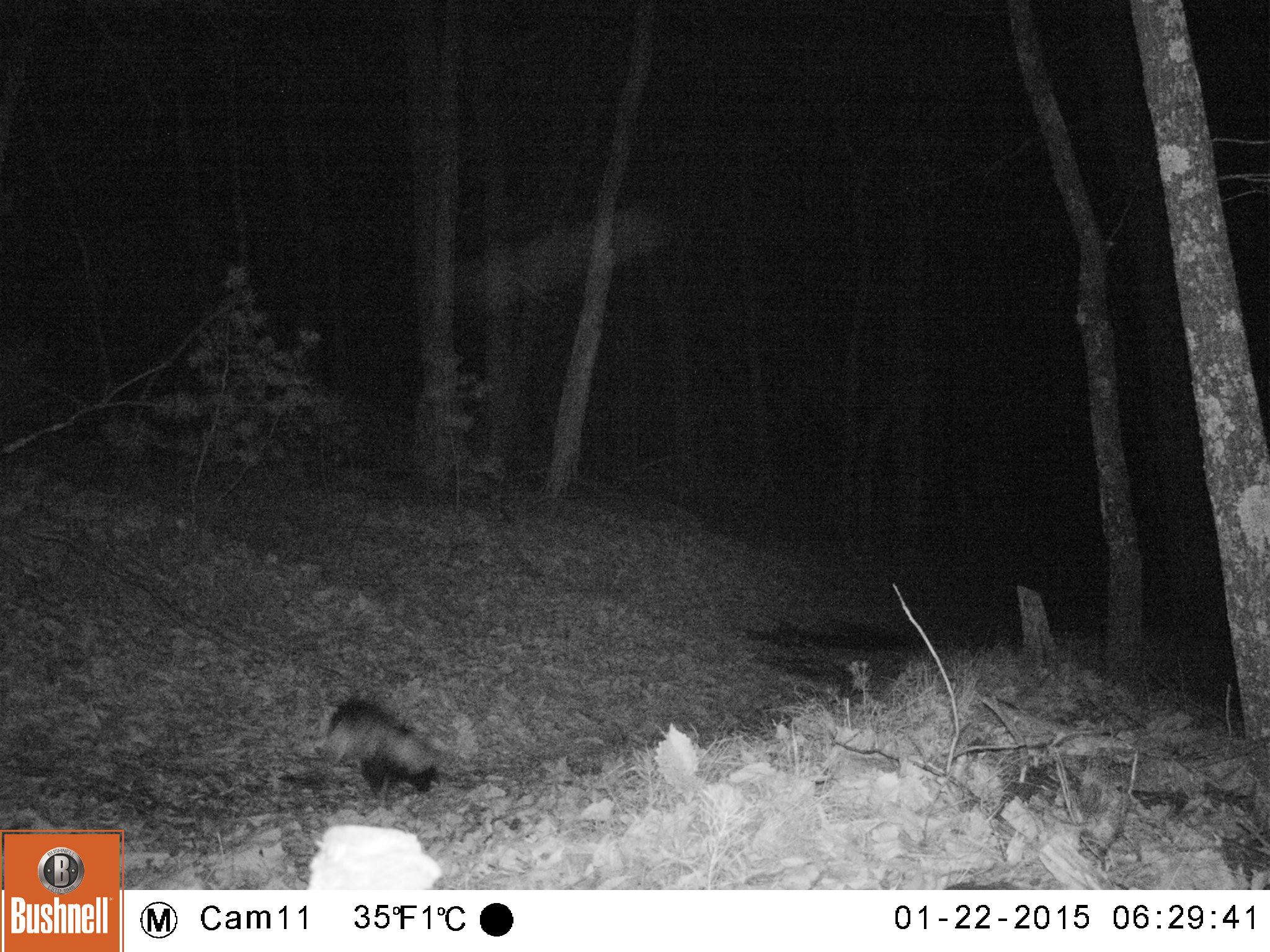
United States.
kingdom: Animalia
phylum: Chordata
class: Mammalia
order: Carnivora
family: Mephitidae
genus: Mephitis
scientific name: Mephitis mephitis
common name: striped skunk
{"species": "Striped Skunk (Mephitis mephitis)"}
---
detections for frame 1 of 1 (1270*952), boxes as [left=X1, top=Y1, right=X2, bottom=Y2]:
Striped Skunk: [left=320, top=688, right=446, bottom=799]